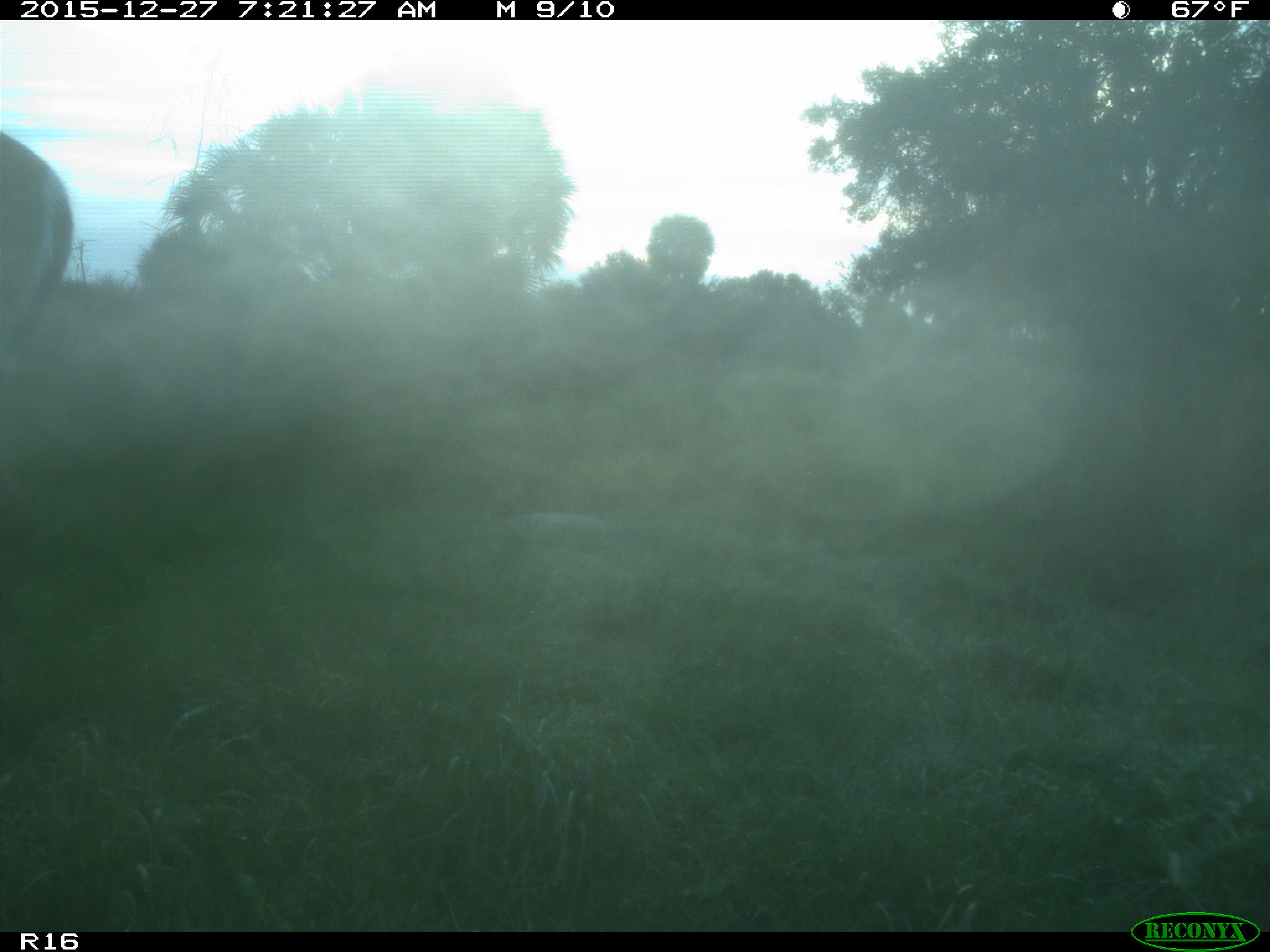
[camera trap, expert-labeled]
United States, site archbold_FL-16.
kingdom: Animalia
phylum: Chordata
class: Mammalia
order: Artiodactyla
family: Cervidae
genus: Odocoileus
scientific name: Odocoileus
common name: deer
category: unidentified deer